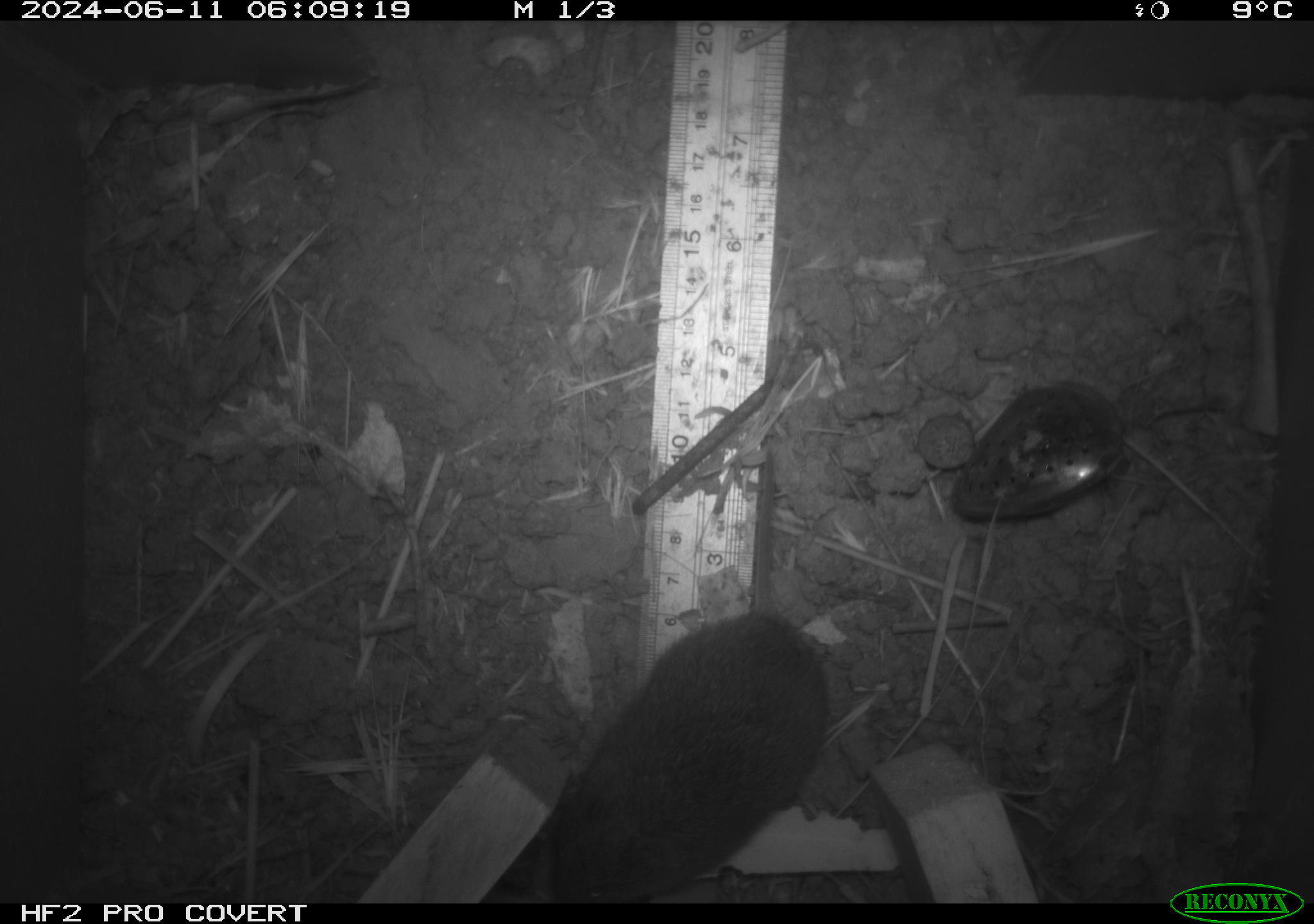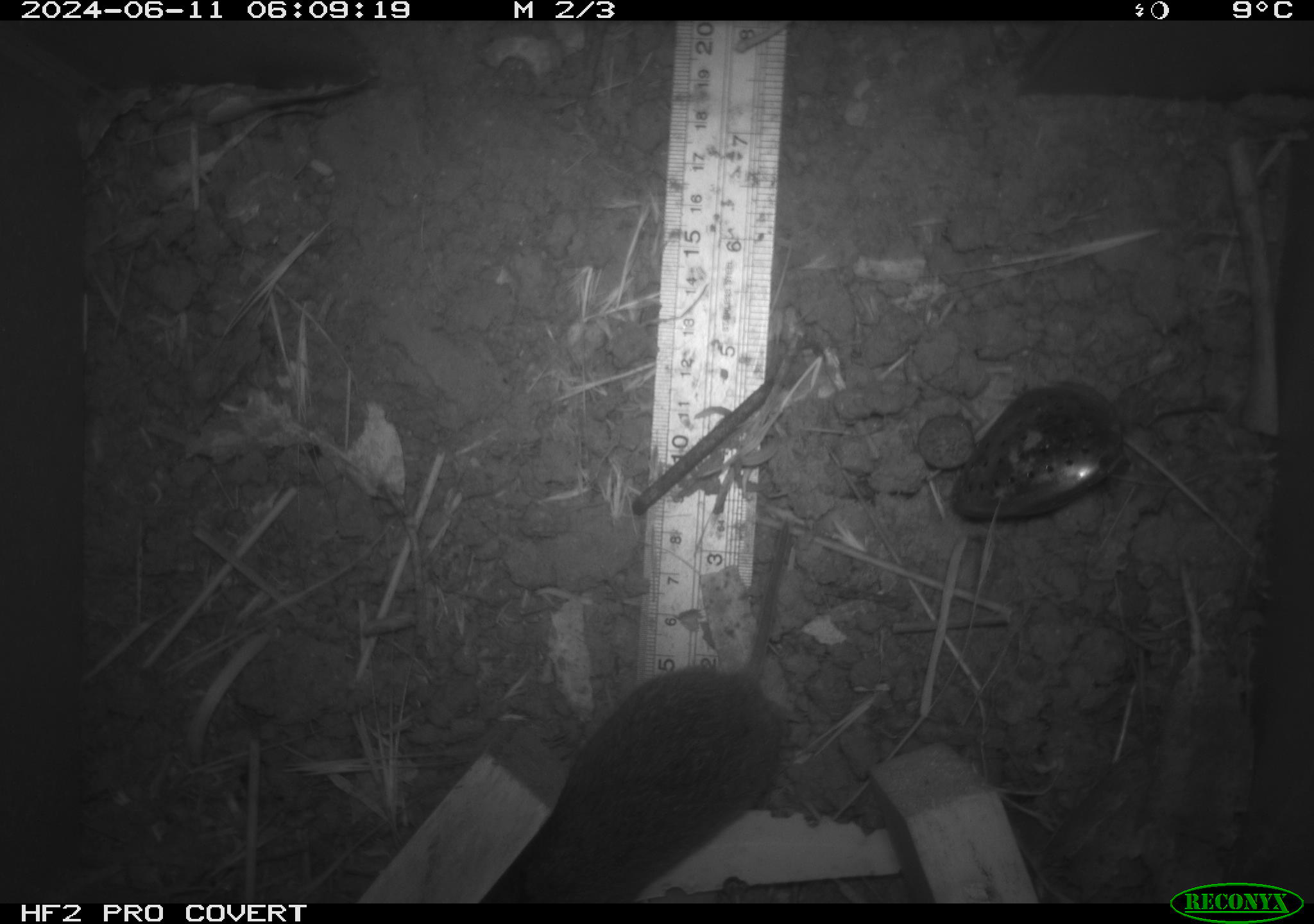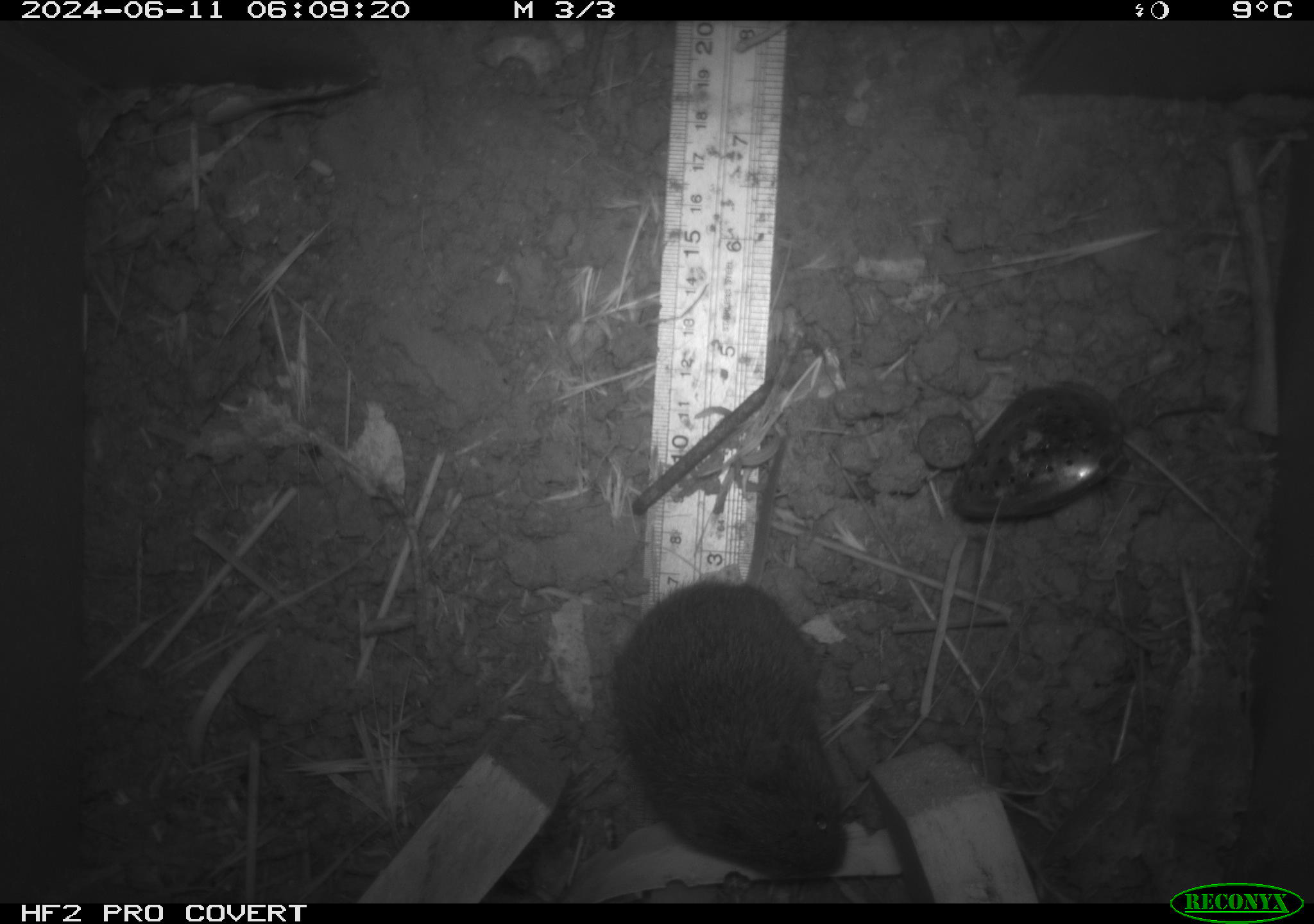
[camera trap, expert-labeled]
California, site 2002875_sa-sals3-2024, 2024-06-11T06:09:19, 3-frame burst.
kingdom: Animalia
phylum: Chordata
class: Mammalia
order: Rodentia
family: Cricetidae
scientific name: Arvicolinae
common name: voles, lemmings, and muskrats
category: arvicolinae subfamily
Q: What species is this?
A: Arvicolinae subfamily (voles, lemmings, and muskrats) (Arvicolinae).